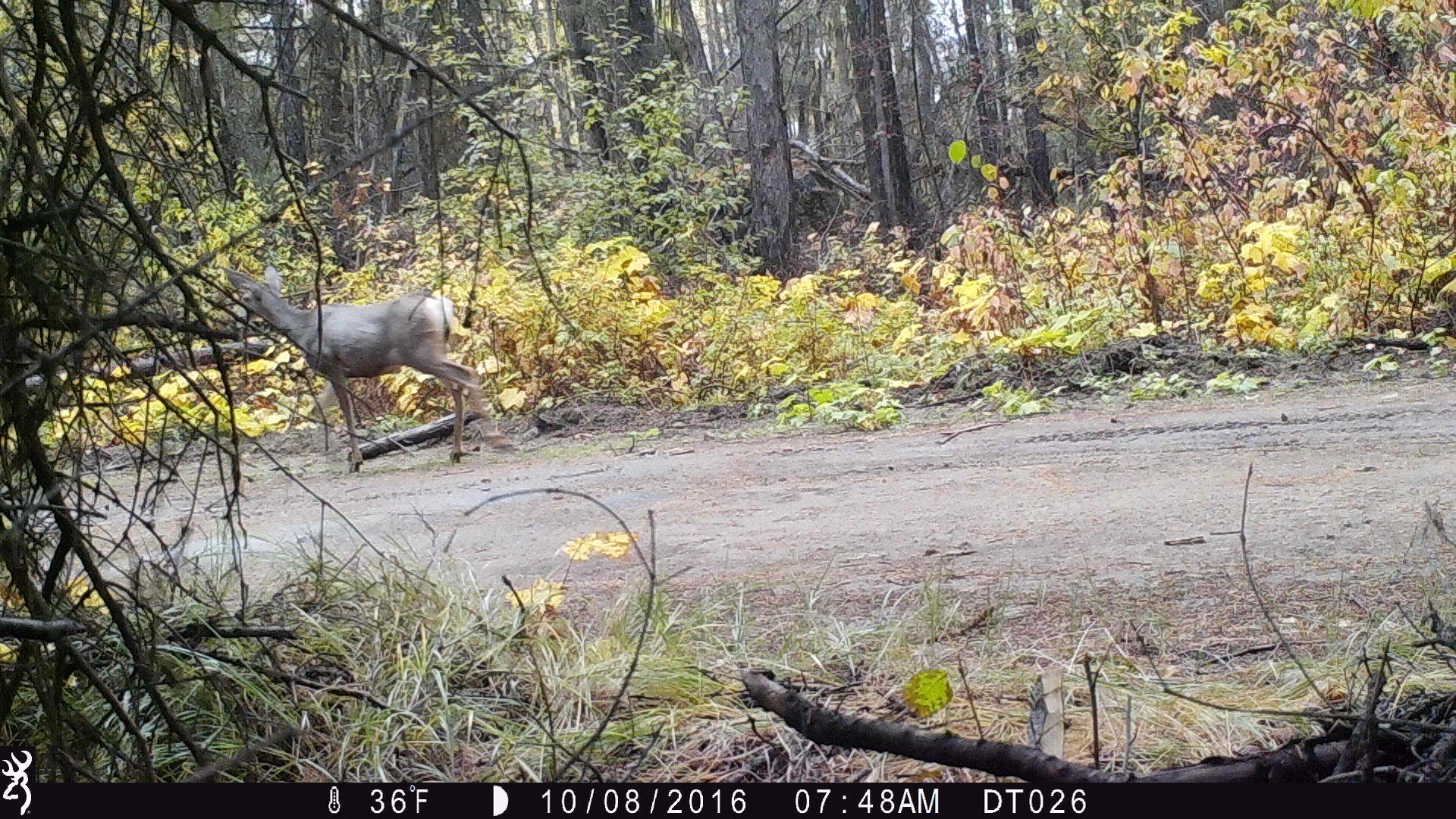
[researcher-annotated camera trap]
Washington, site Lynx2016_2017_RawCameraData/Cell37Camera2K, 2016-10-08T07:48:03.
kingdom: Animalia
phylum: Chordata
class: Mammalia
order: Artiodactyla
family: Cervidae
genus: Odocoileus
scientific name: Odocoileus hemionus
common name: mule deer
Odocoileus hemionus (mule deer). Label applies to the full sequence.